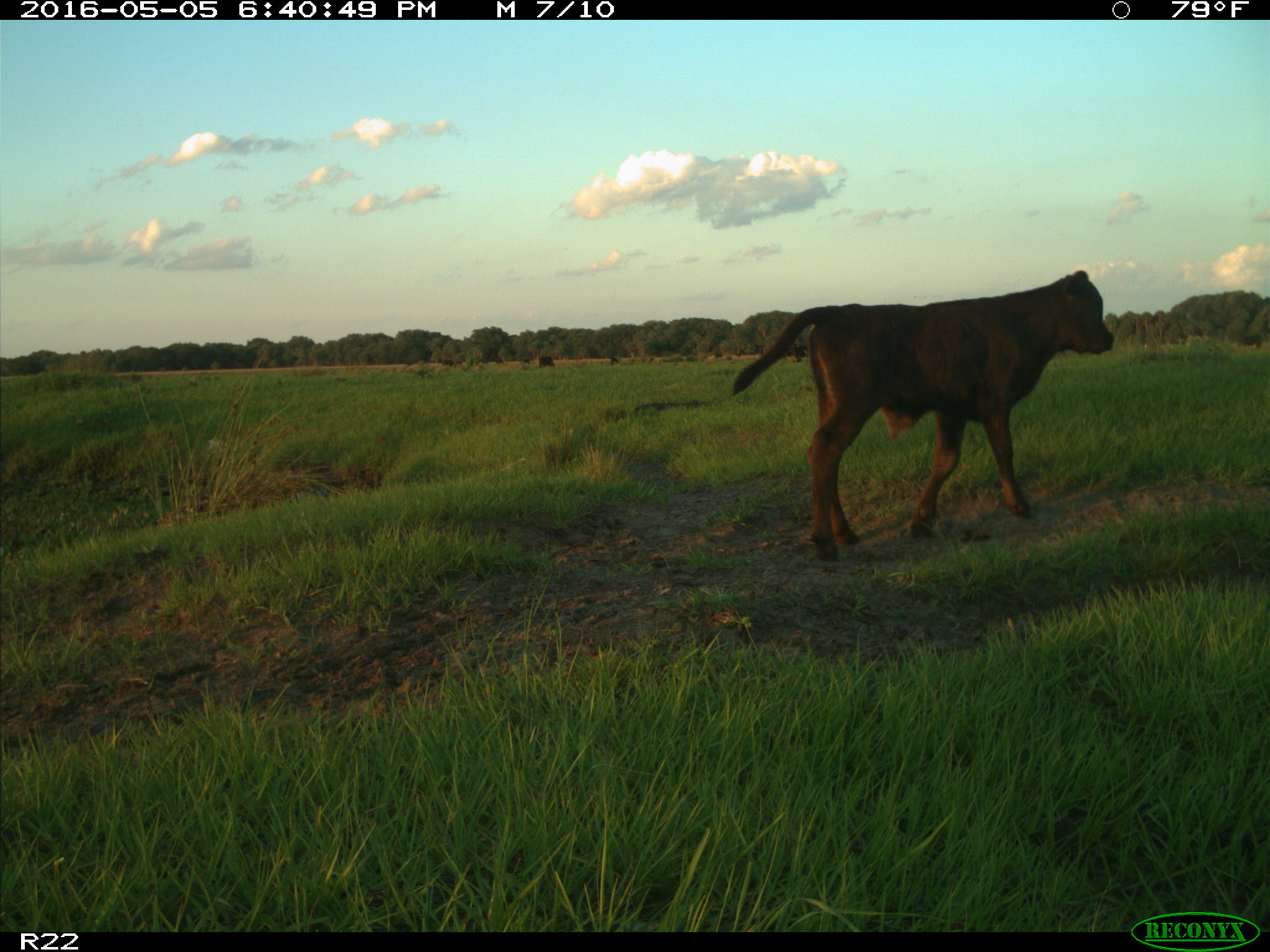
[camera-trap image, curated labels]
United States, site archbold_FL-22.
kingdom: Animalia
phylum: Chordata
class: Mammalia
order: Artiodactyla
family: Bovidae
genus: Bos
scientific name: Bos taurus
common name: domestic cow